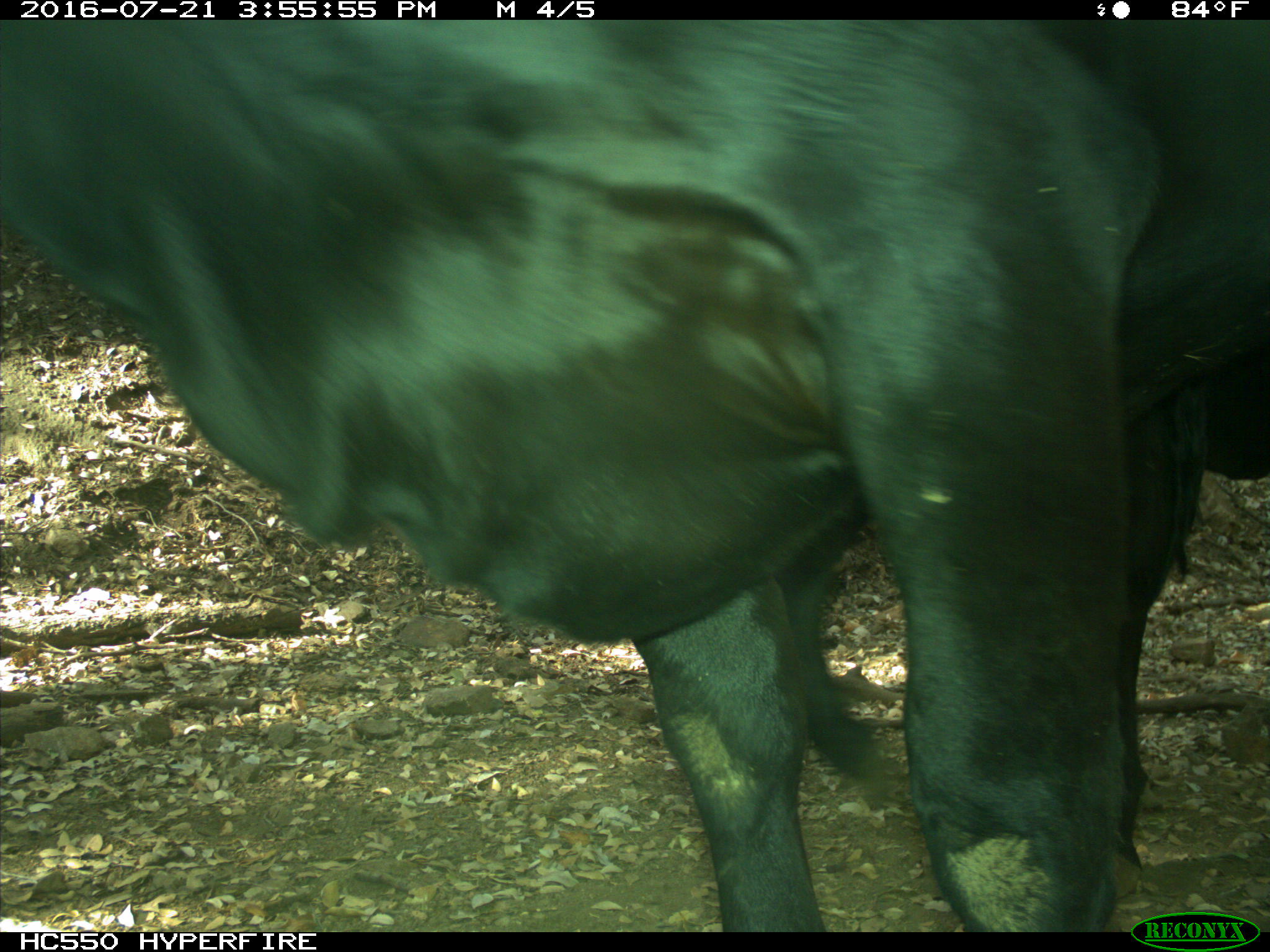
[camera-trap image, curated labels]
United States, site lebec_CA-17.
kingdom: Animalia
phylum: Chordata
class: Mammalia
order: Artiodactyla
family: Bovidae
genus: Bos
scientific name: Bos taurus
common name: domestic cow